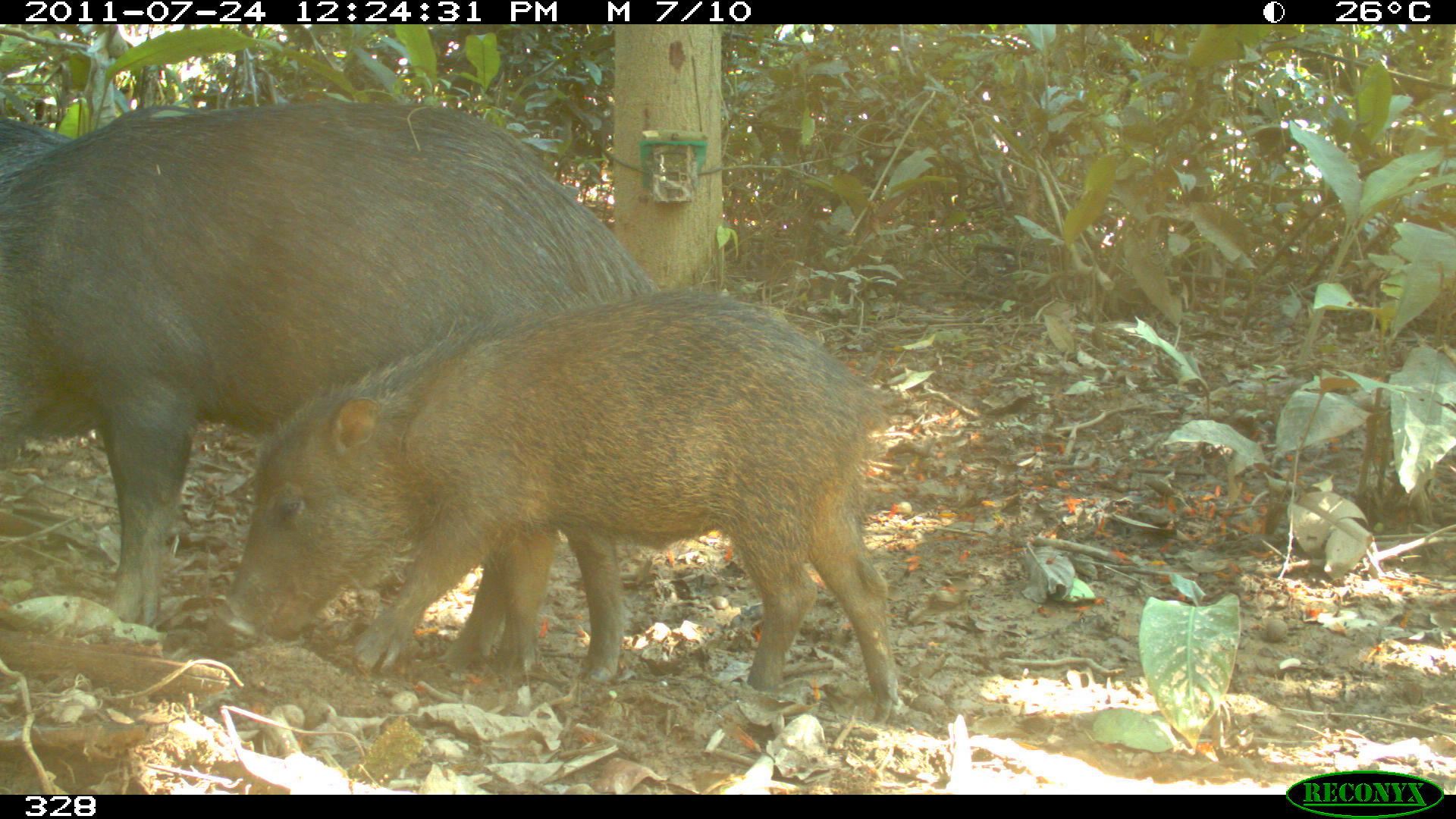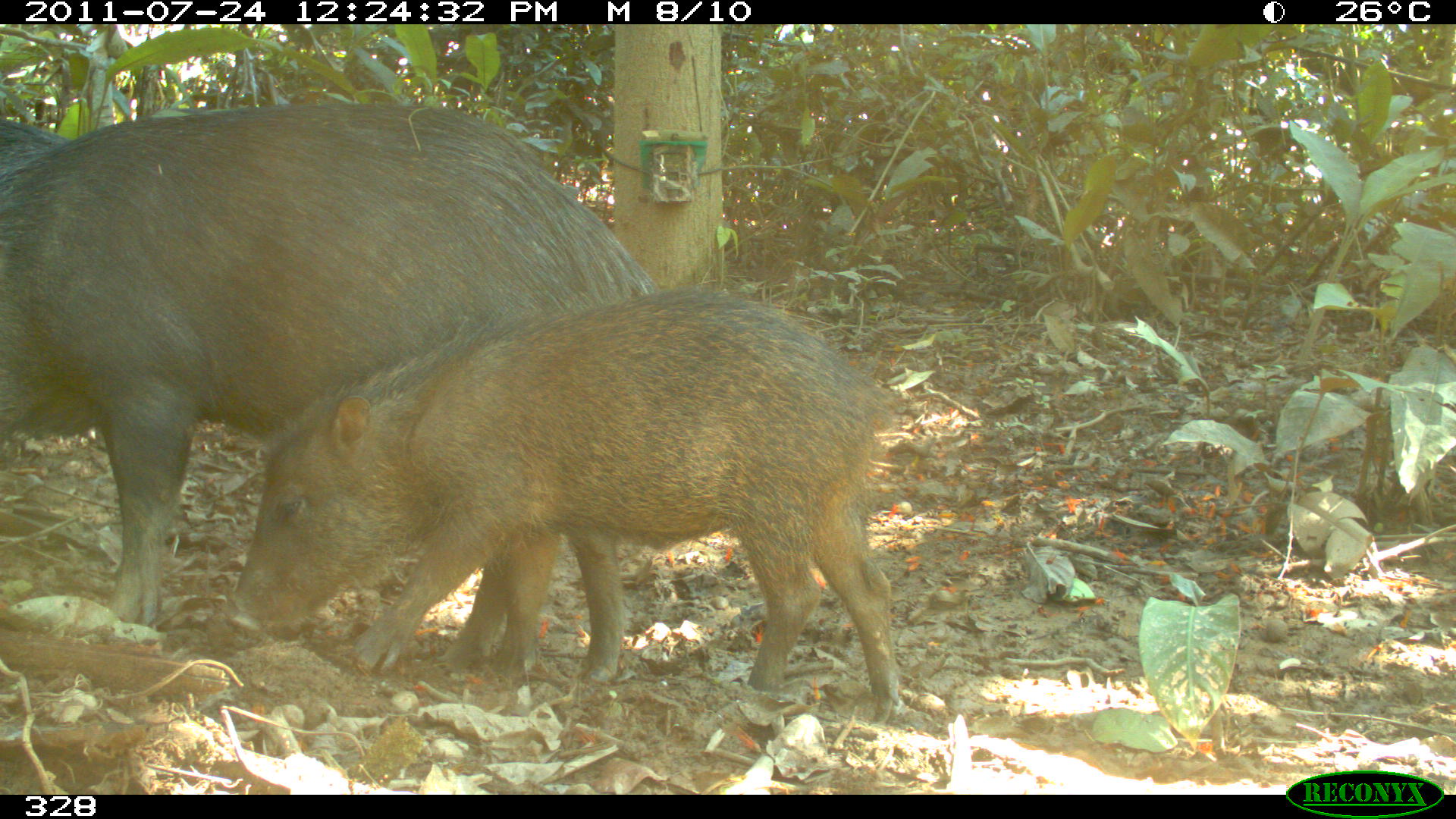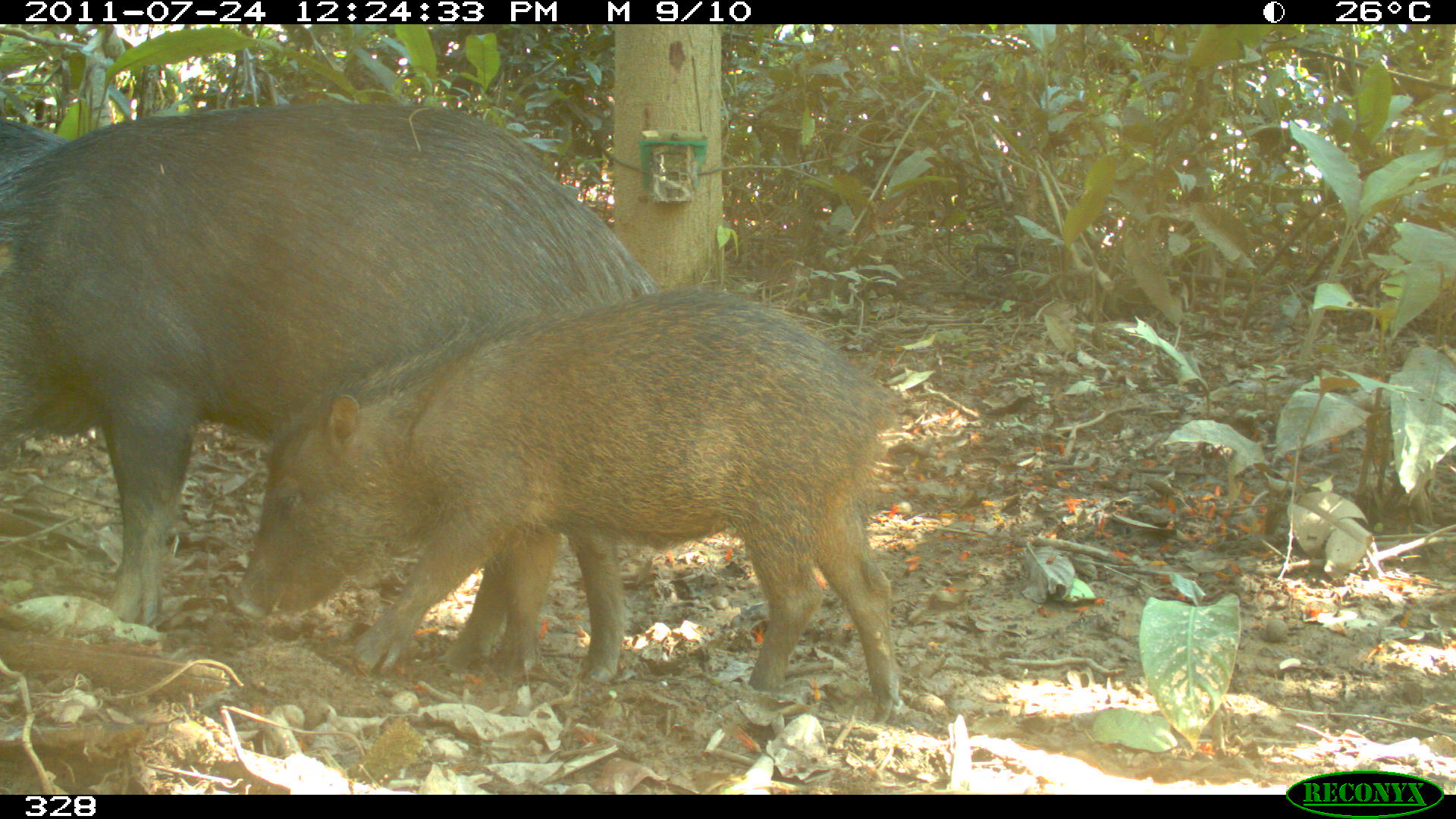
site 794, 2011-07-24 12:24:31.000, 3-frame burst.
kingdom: Animalia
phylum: Chordata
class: Mammalia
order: Artiodactyla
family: Tayassuidae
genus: Tayassu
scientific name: Tayassu pecari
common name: white-lipped peccary